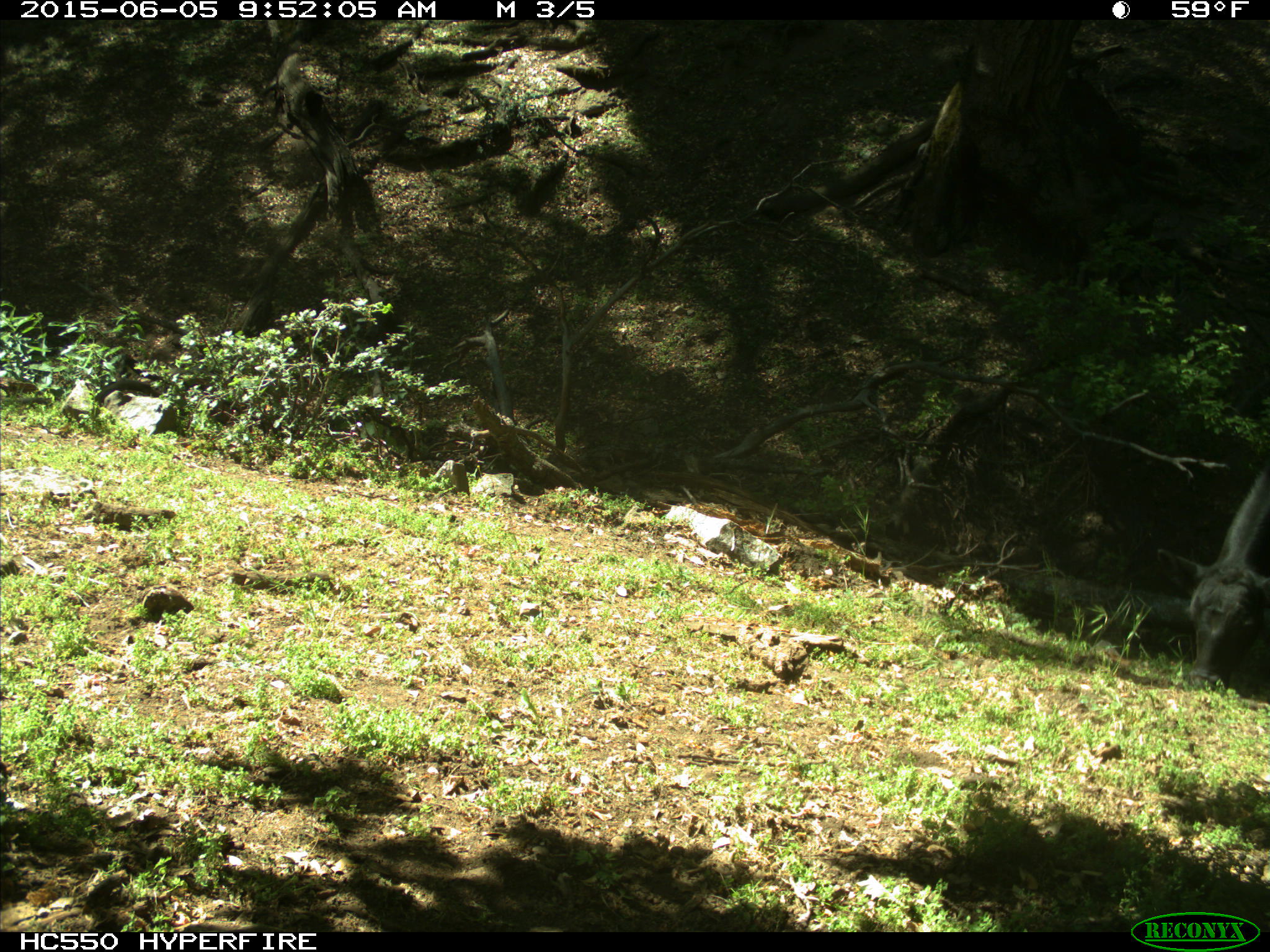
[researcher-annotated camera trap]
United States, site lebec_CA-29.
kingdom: Animalia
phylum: Chordata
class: Mammalia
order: Artiodactyla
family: Bovidae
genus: Bos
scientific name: Bos taurus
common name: domestic cow